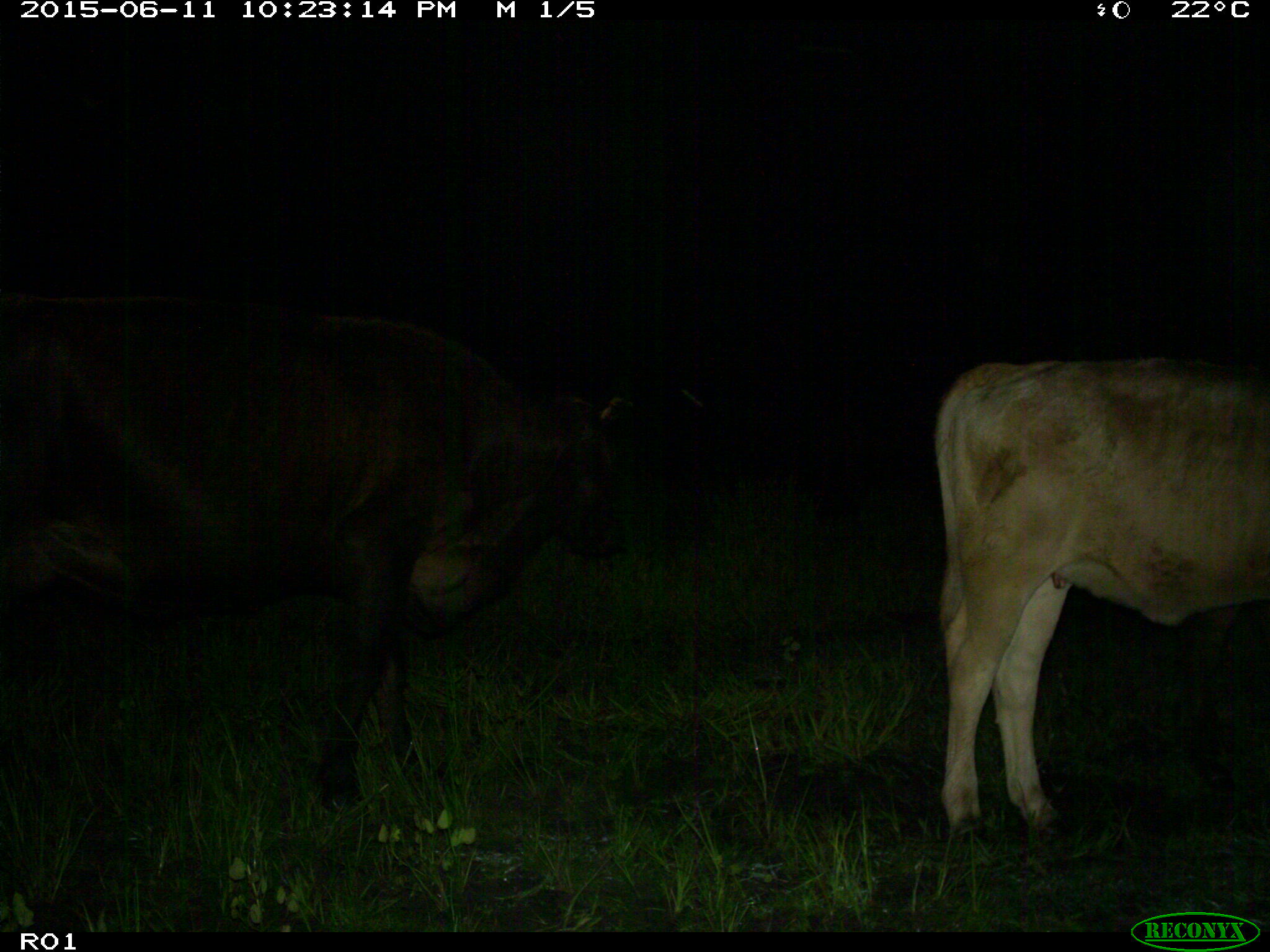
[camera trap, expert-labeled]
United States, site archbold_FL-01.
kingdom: Animalia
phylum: Chordata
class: Mammalia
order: Artiodactyla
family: Bovidae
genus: Bos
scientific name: Bos taurus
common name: domestic cow